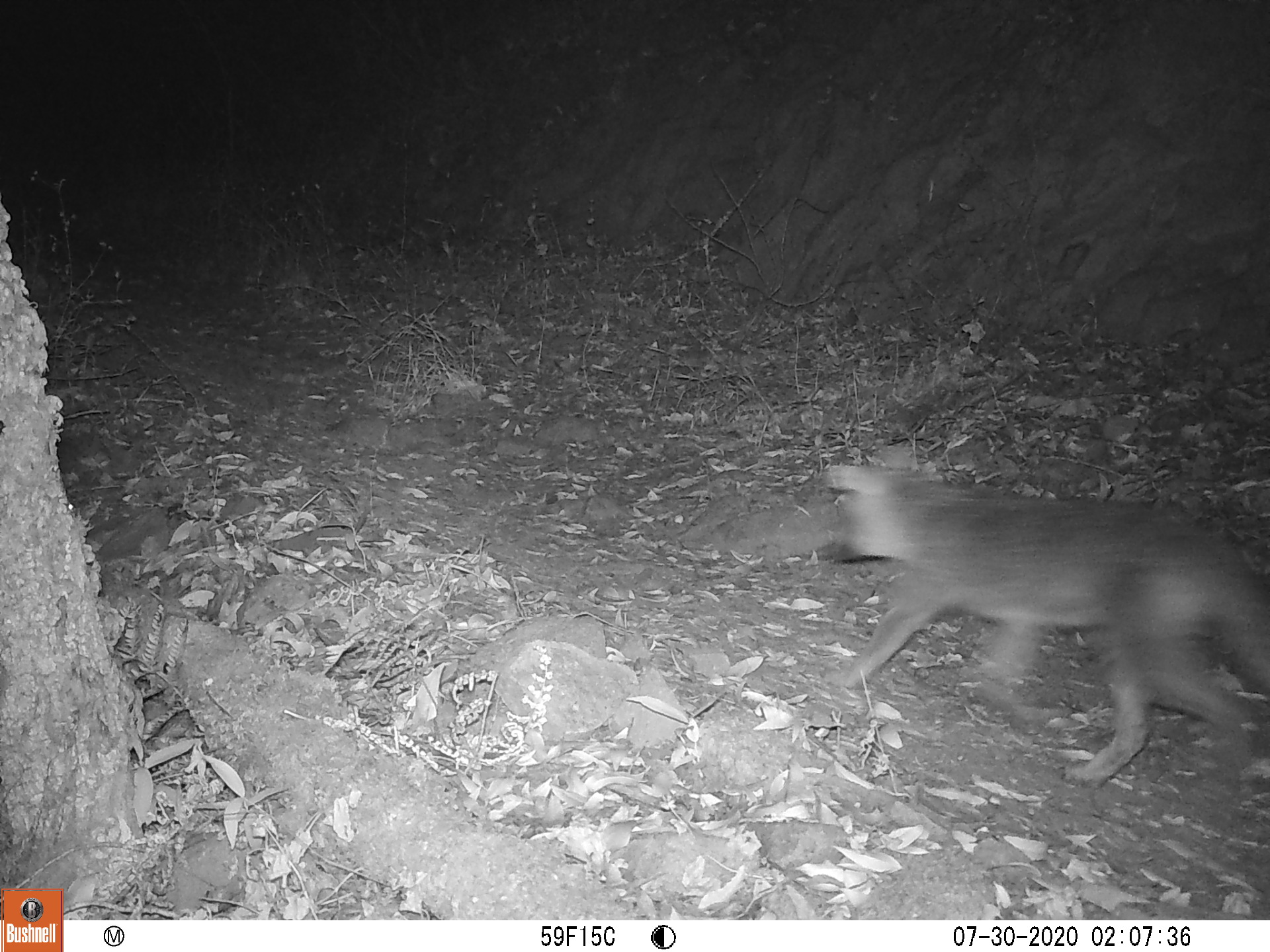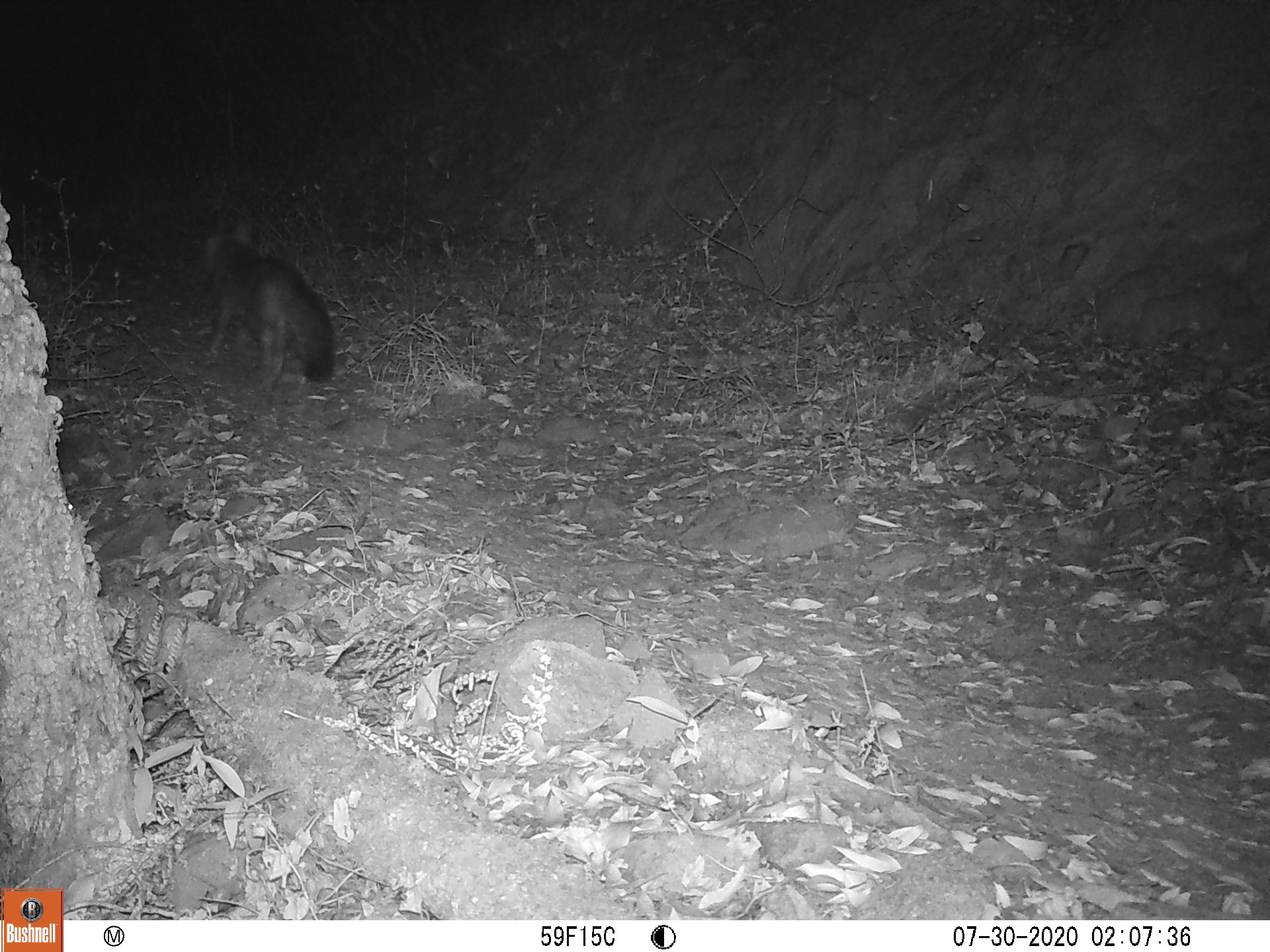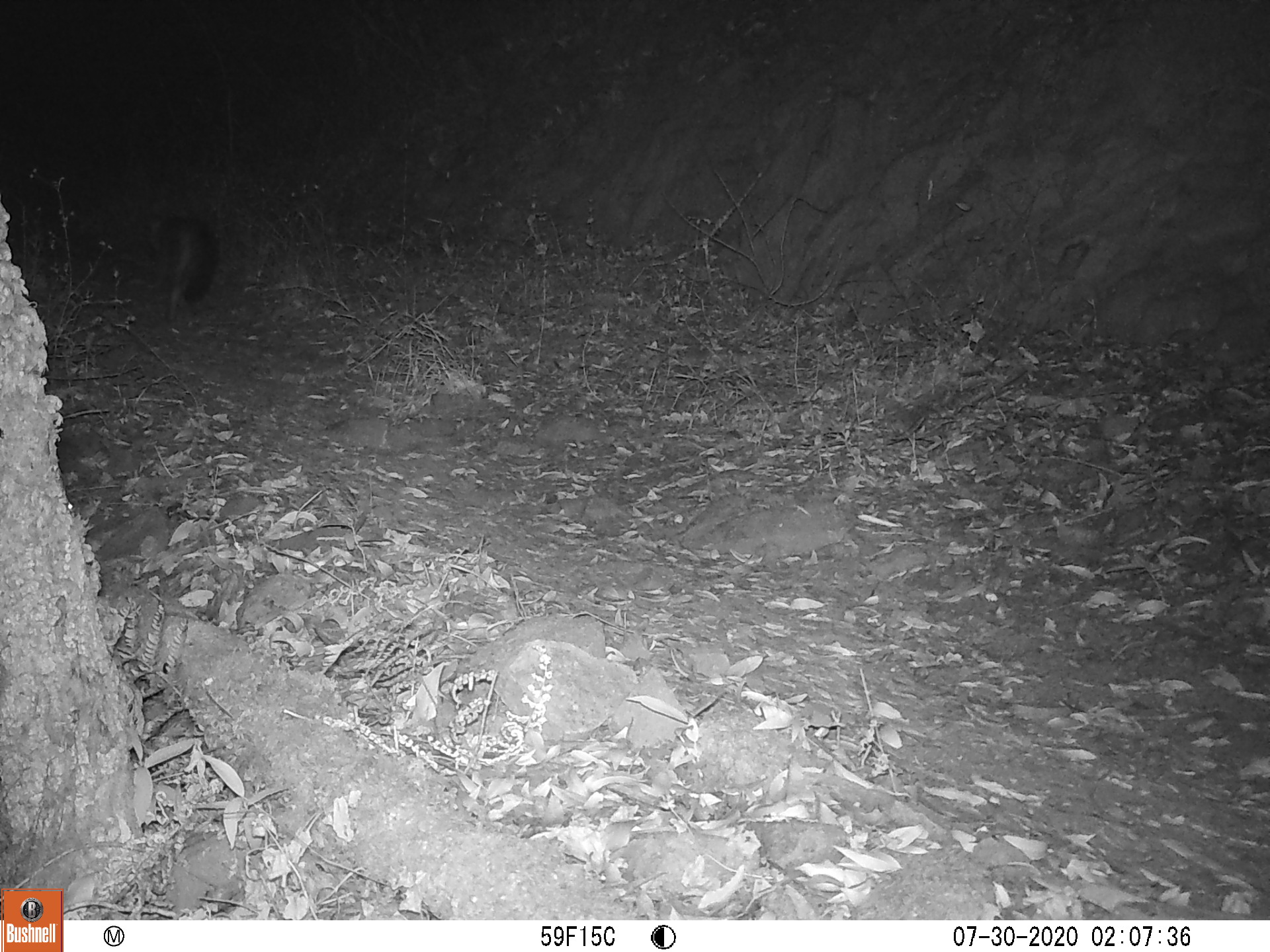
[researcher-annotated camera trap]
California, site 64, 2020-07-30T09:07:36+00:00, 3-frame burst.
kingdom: Animalia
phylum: Chordata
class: Mammalia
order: Carnivora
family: Canidae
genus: Urocyon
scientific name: Urocyon cinereoargenteus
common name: gray fox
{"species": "gray fox (Urocyon cinereoargenteus)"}